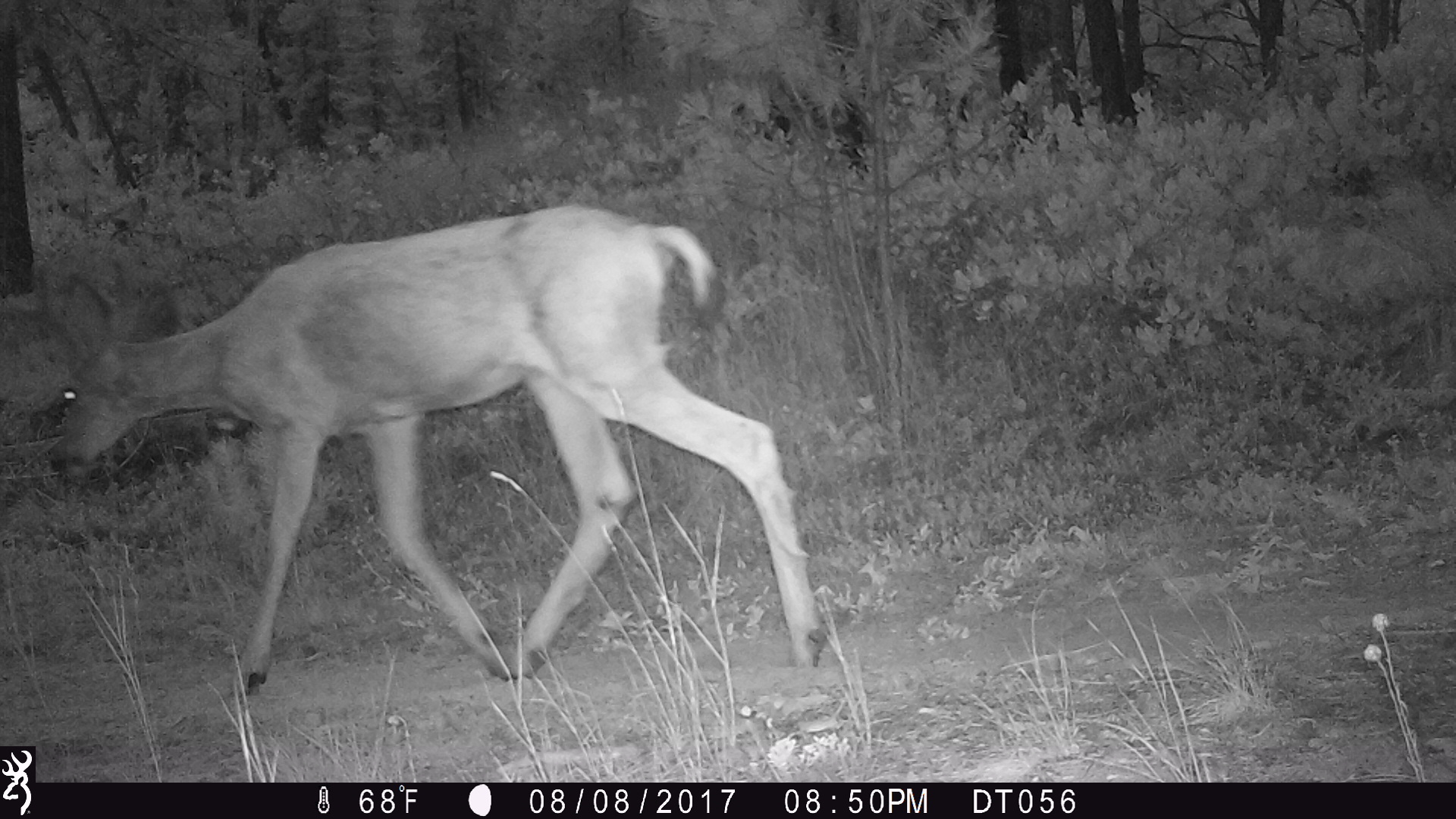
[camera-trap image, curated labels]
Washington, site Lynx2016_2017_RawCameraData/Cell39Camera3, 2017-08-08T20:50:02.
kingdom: Animalia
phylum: Chordata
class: Mammalia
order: Artiodactyla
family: Cervidae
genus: Odocoileus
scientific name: Odocoileus hemionus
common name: mule deer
Odocoileus hemionus (mule deer). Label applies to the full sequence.